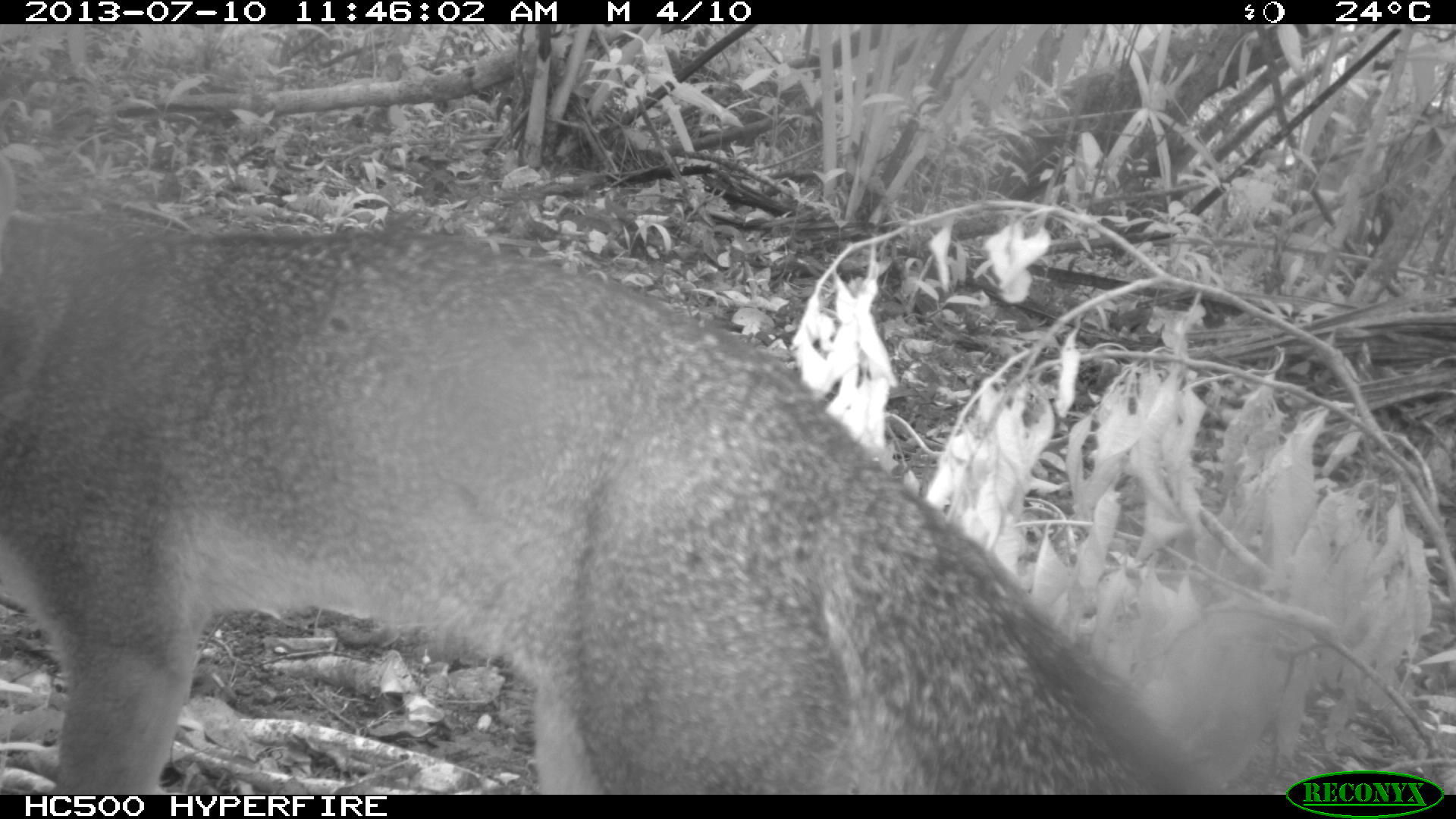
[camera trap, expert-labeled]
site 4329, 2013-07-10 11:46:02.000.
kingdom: Animalia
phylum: Chordata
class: Mammalia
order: Carnivora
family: Canidae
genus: Urocyon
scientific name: Urocyon cinereoargenteus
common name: gray fox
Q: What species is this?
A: Urocyon cinereoargenteus (gray fox).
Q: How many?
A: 1.